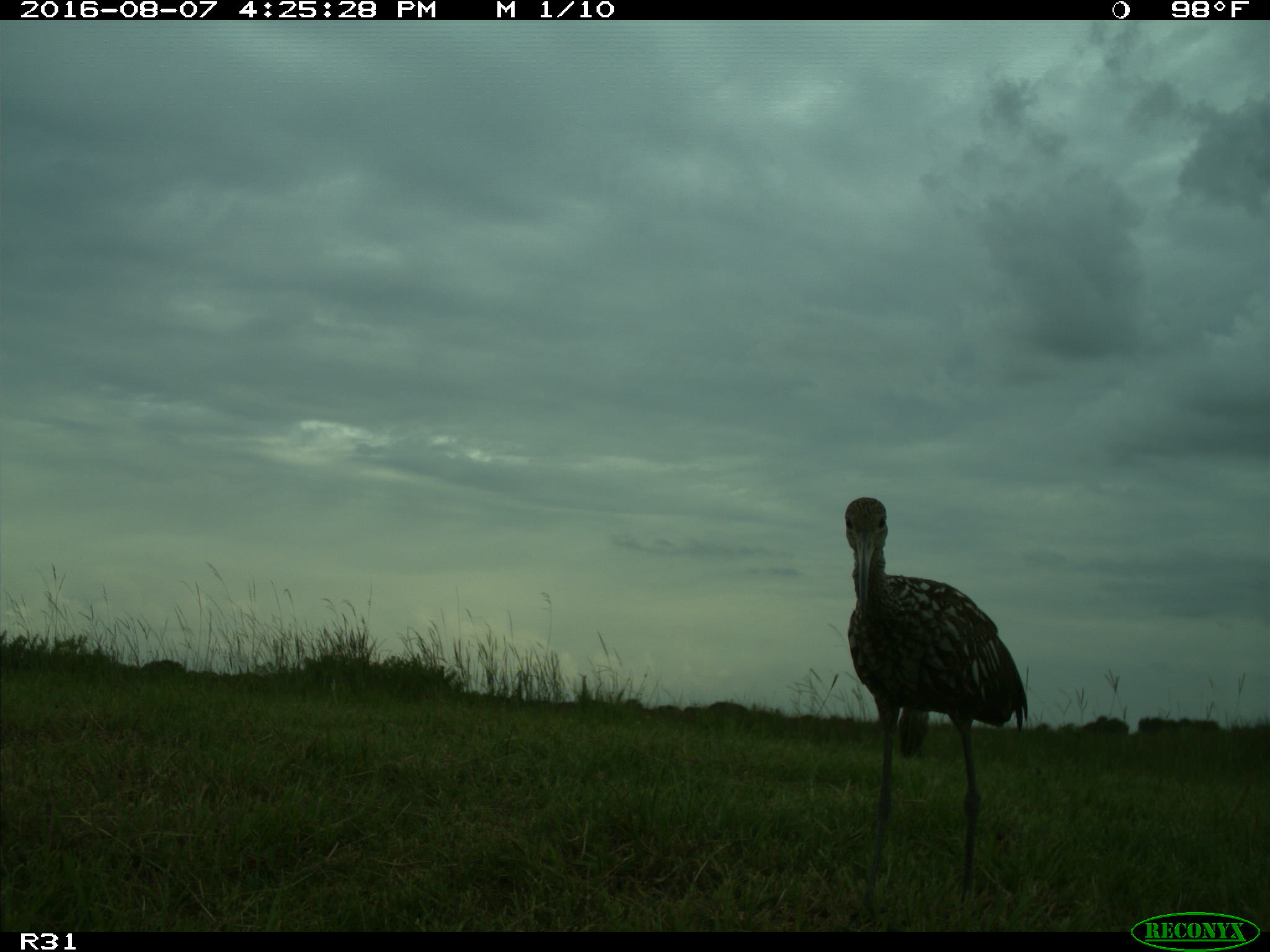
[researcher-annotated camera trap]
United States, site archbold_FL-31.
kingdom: Animalia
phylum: Chordata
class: Aves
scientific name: Aves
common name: birds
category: unidentified bird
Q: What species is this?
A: Unidentified bird (birds) (Aves).